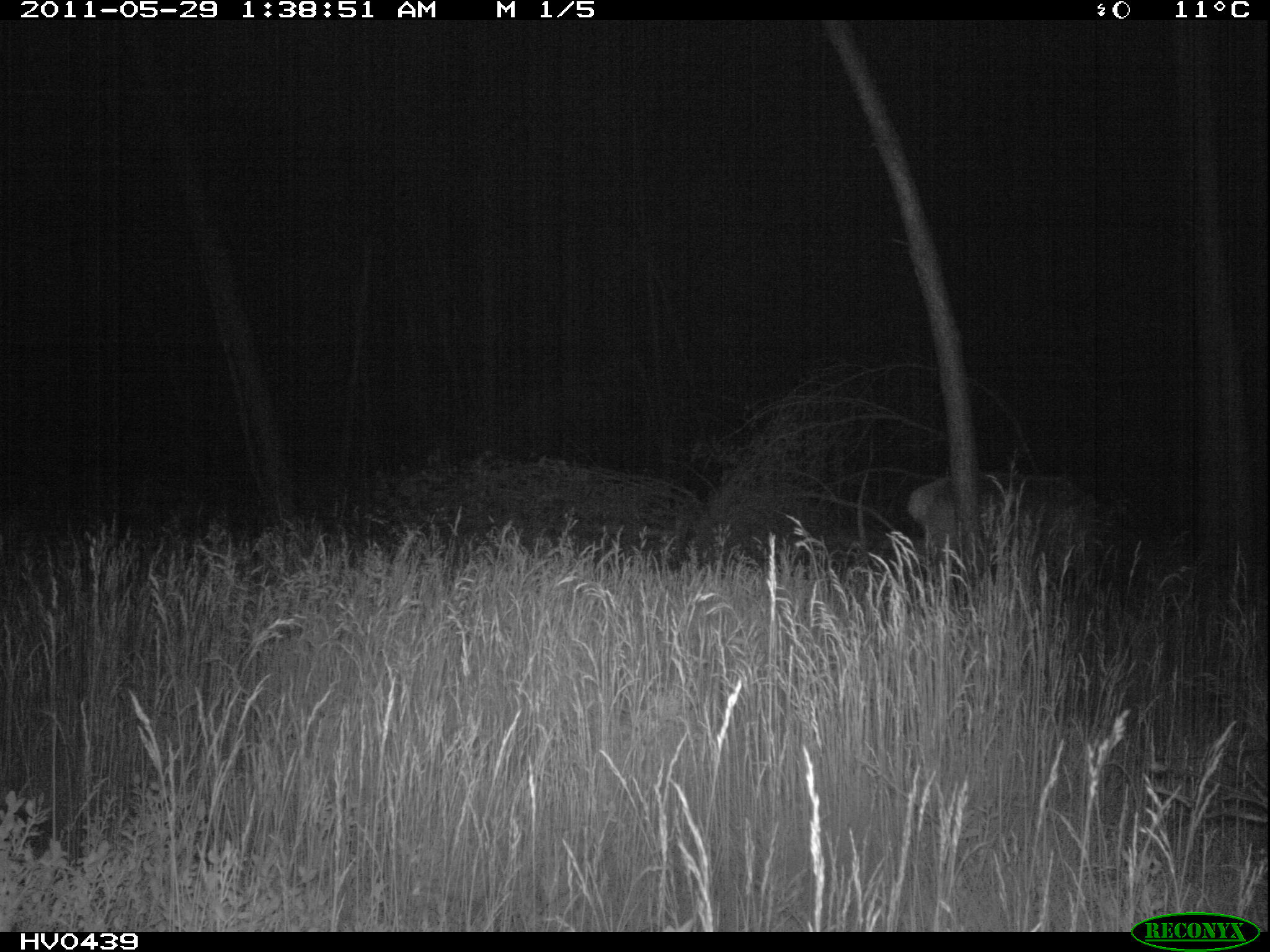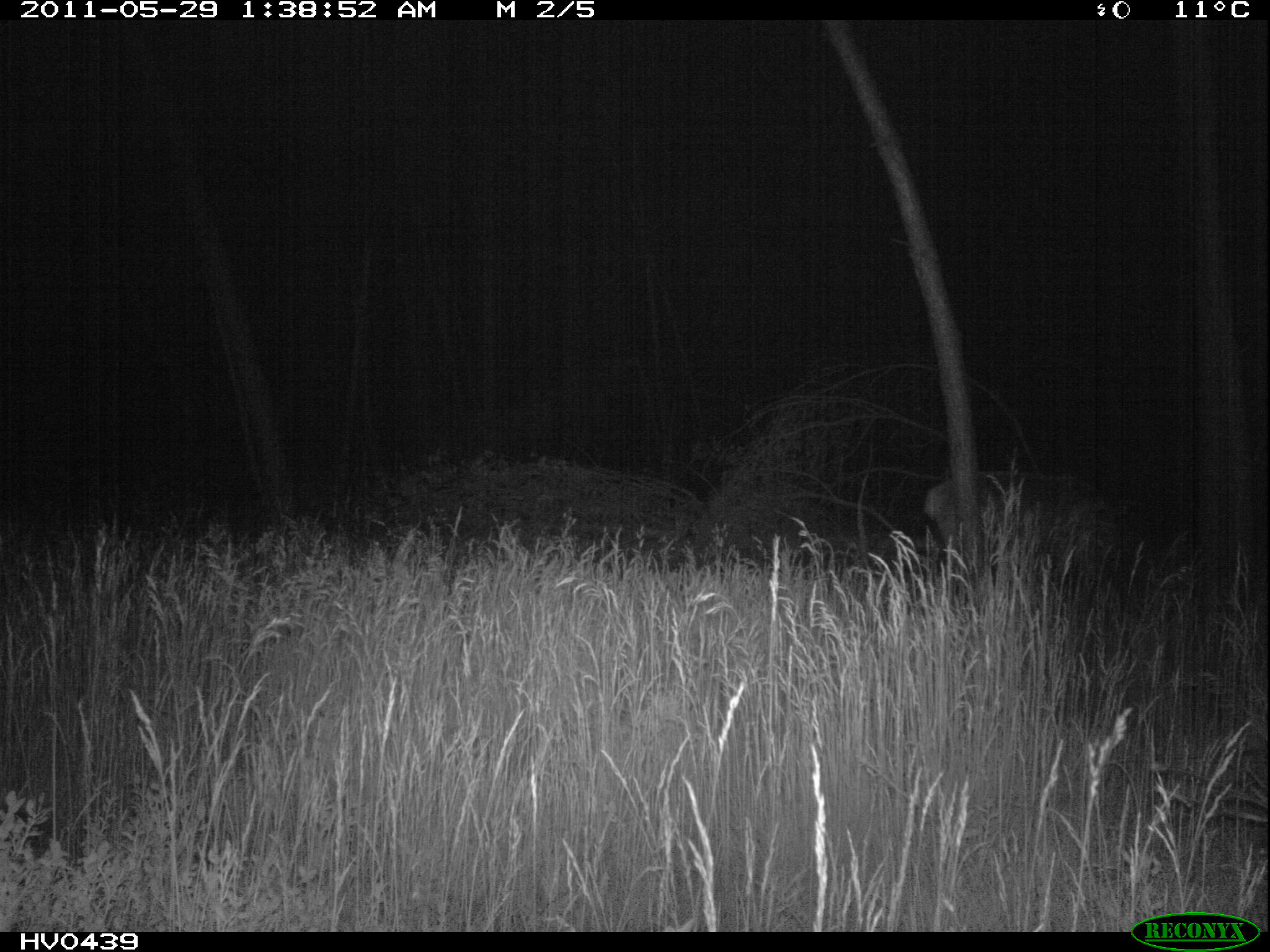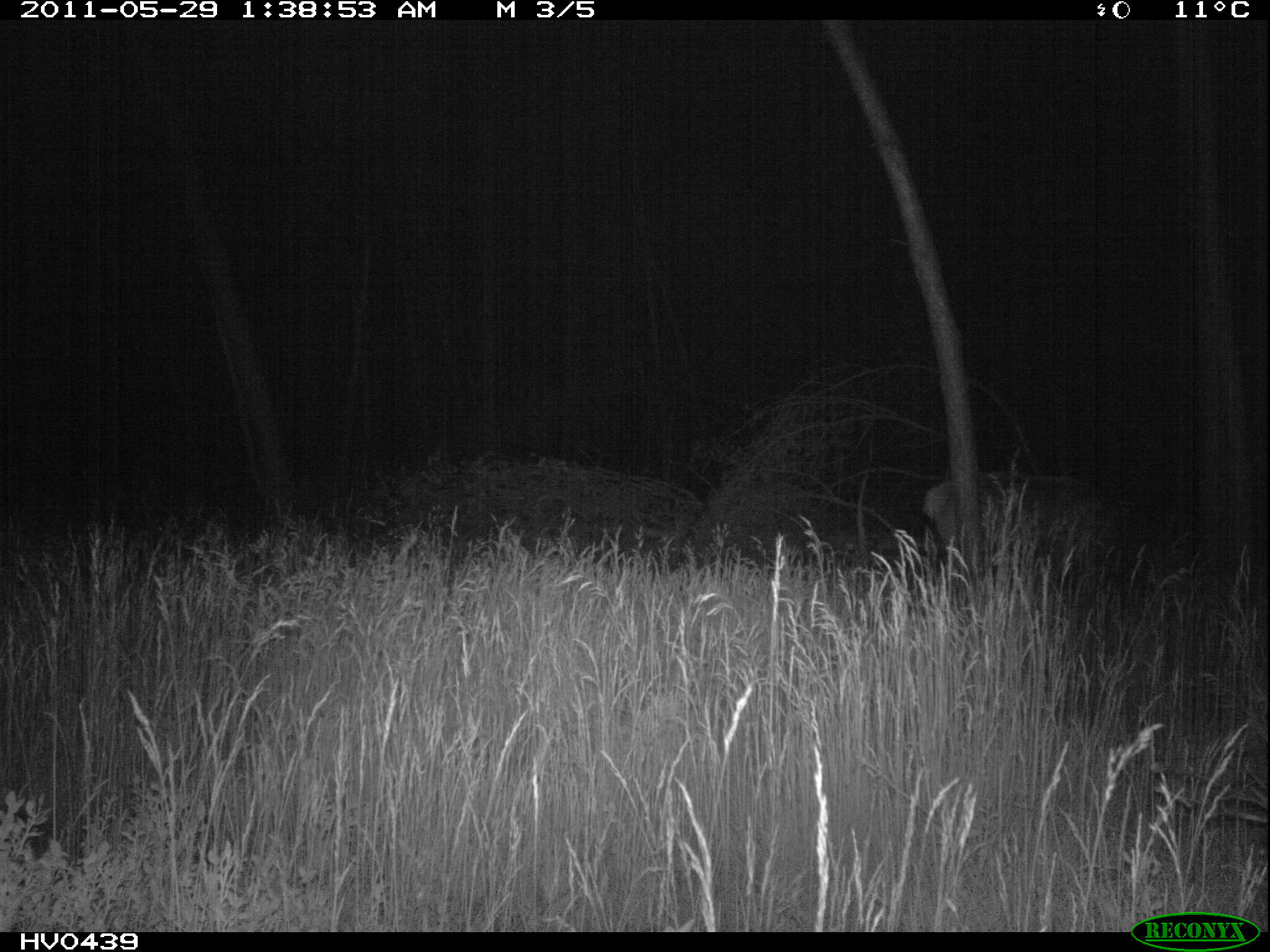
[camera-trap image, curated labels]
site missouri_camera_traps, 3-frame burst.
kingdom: Animalia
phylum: Chordata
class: Mammalia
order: Artiodactyla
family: Cervidae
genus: Cervus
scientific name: Cervus elaphus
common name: red deer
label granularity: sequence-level